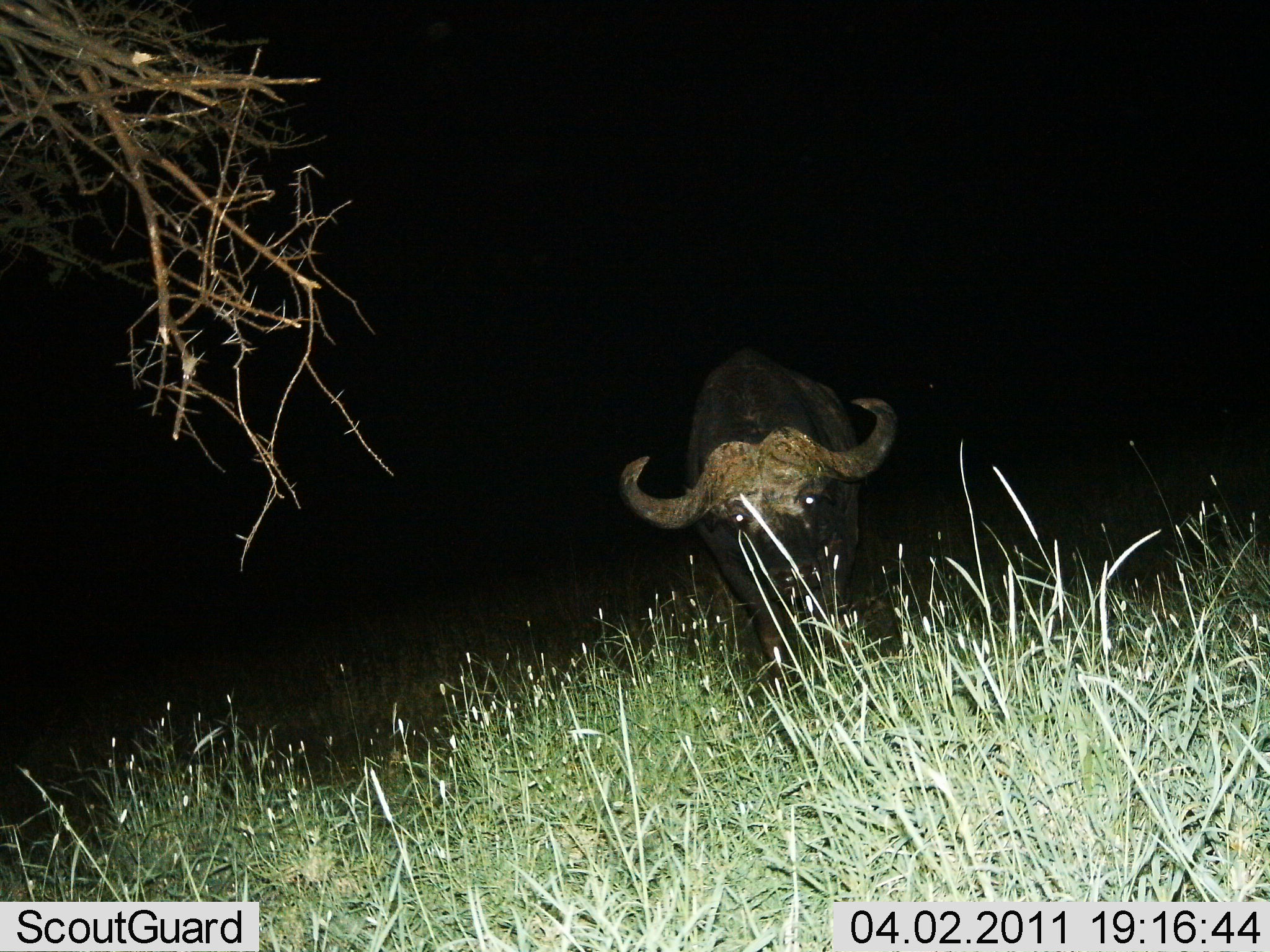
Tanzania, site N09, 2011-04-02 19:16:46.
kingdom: Animalia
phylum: Chordata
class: Mammalia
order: Artiodactyla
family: Bovidae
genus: Syncerus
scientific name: Syncerus caffer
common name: cape buffalo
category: buffalo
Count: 1.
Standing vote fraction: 83%.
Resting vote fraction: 0%.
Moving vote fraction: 8%.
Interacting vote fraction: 0%.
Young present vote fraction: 0%.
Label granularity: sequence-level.